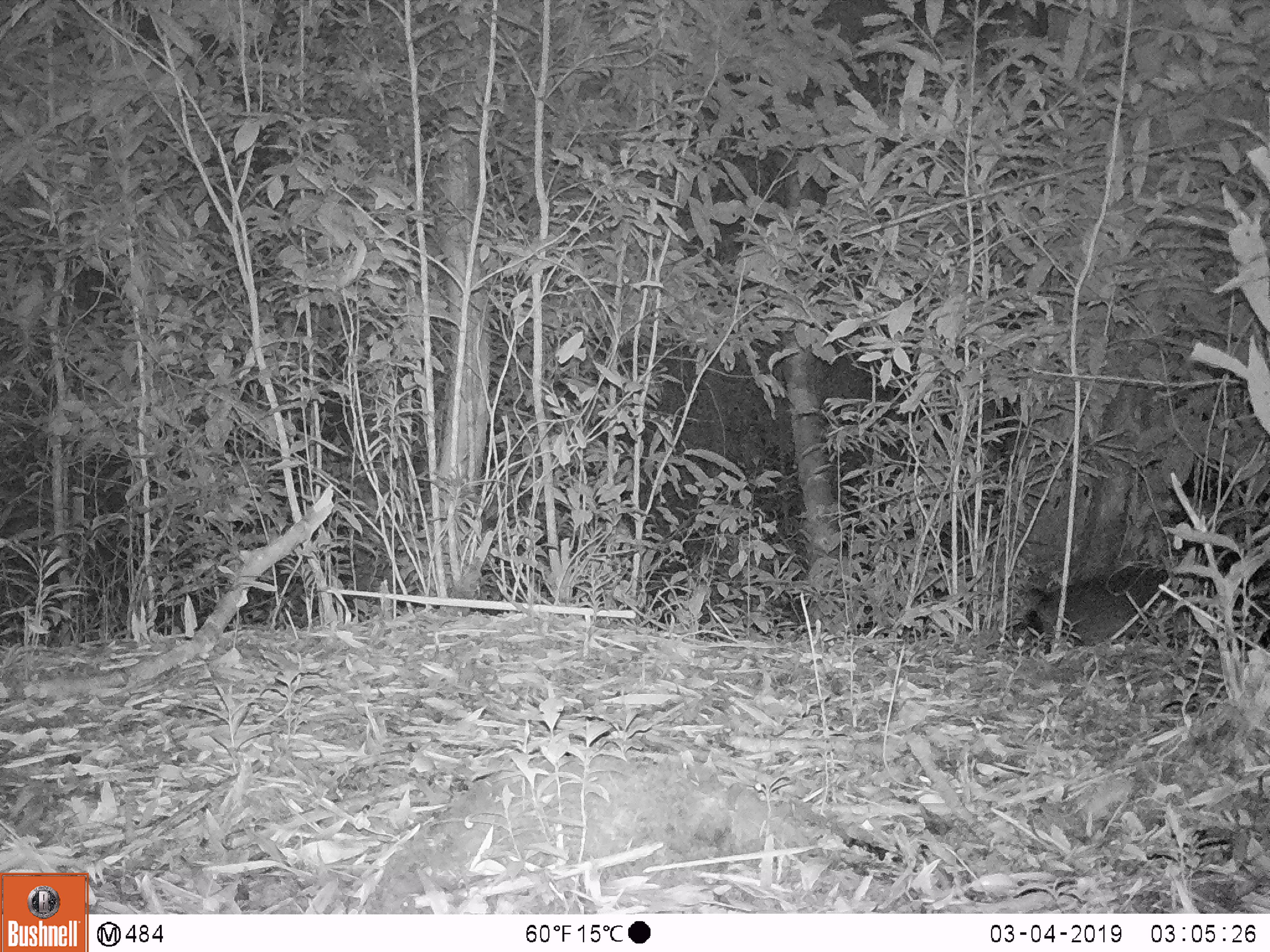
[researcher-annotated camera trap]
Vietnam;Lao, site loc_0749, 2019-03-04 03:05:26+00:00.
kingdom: Animalia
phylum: Chordata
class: Mammalia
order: Carnivora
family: Viverridae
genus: Paguma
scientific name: Paguma larvata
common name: masked palm civet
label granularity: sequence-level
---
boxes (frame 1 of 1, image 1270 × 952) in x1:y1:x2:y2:
masked palm civet: 987:563:1270:655